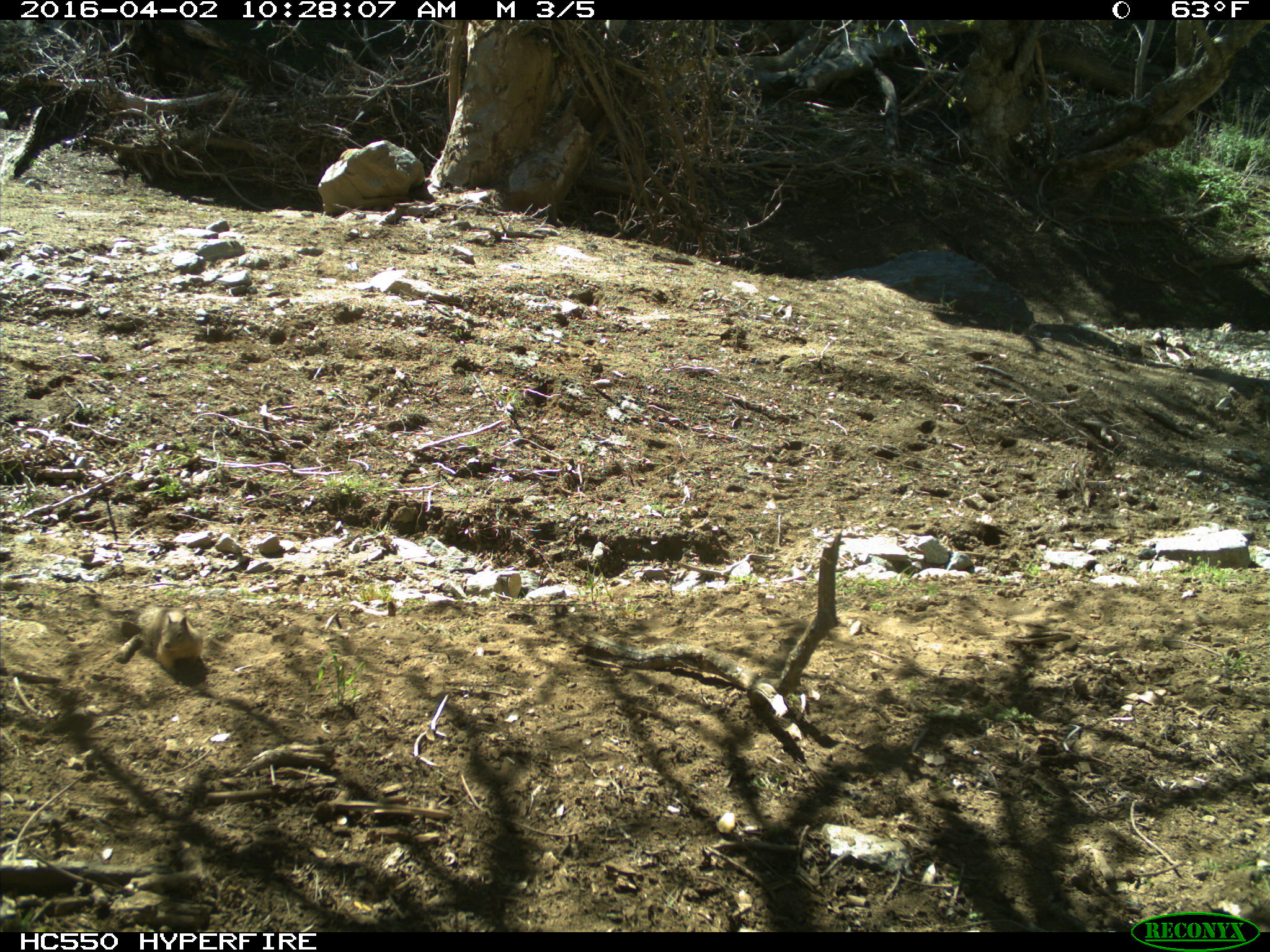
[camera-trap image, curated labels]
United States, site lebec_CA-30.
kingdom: Animalia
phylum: Chordata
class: Mammalia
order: Rodentia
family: Sciuridae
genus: Otospermophilus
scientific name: Otospermophilus beecheyi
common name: california ground squirrel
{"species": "Otospermophilus beecheyi (california ground squirrel)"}